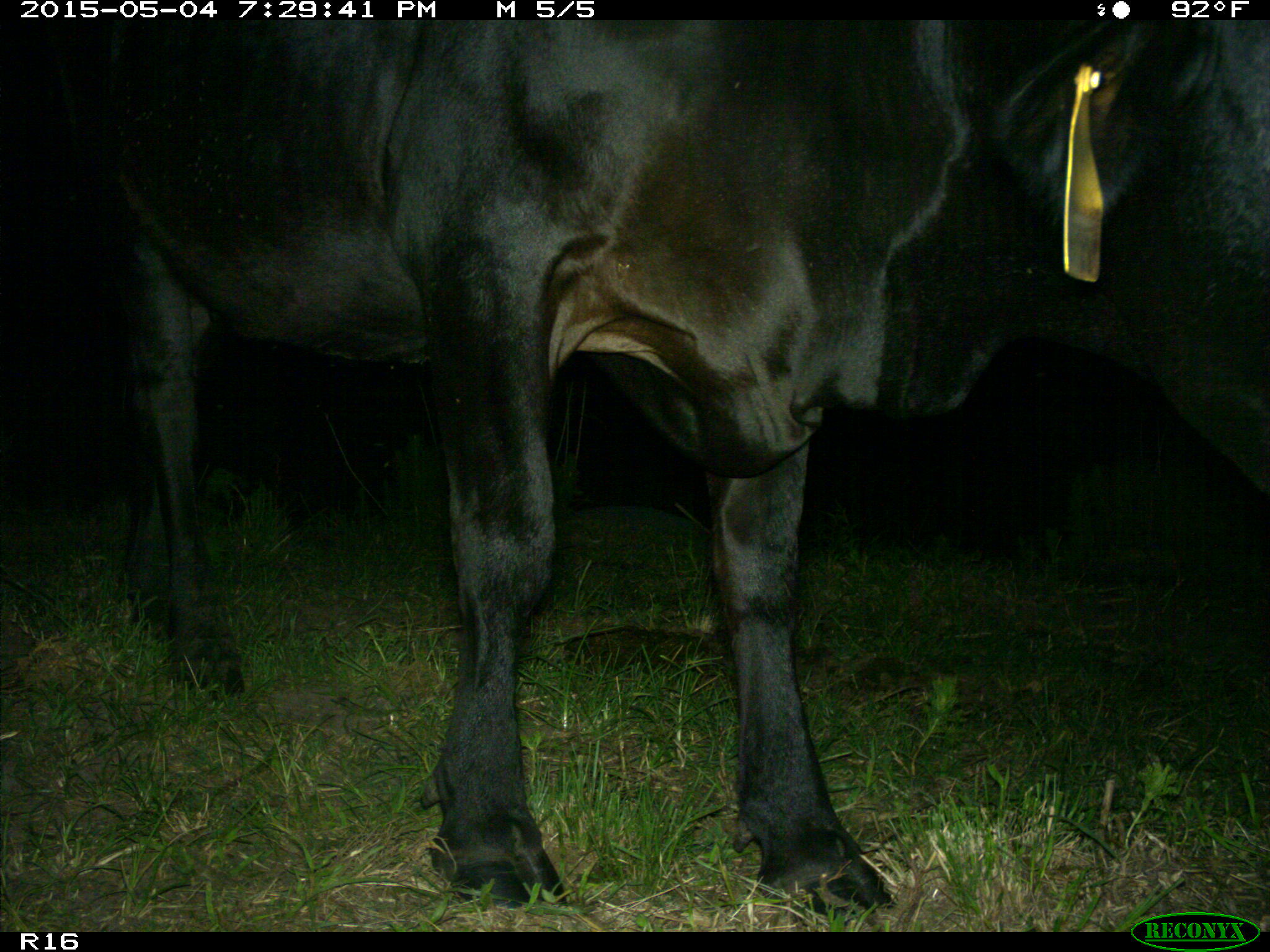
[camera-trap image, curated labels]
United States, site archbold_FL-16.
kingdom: Animalia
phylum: Chordata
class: Mammalia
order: Artiodactyla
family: Bovidae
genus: Bos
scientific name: Bos taurus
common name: domestic cow